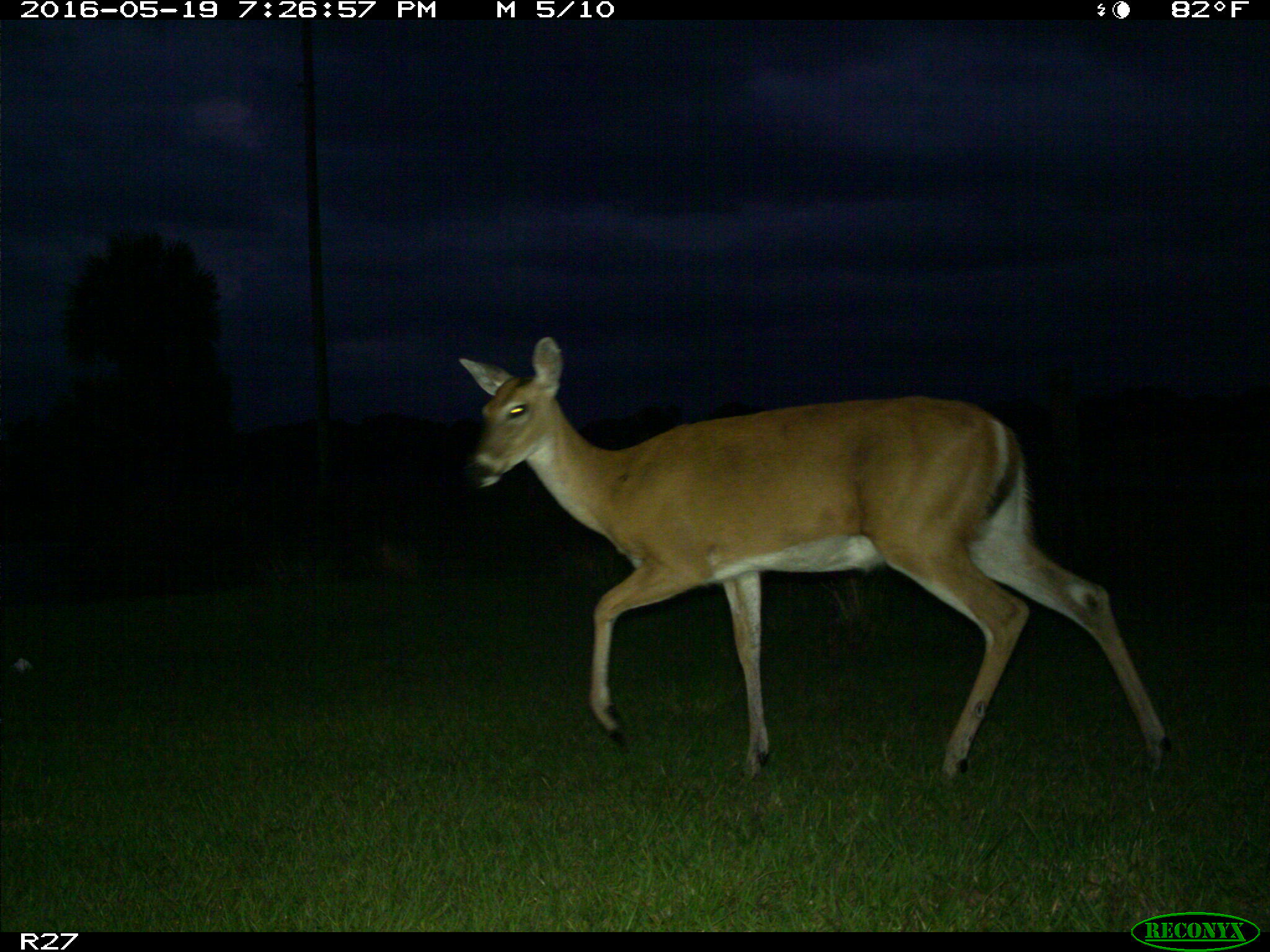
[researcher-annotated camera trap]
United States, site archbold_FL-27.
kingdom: Animalia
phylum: Chordata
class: Mammalia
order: Artiodactyla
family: Cervidae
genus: Odocoileus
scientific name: Odocoileus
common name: deer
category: unidentified deer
Unidentified deer (deer) (Odocoileus).